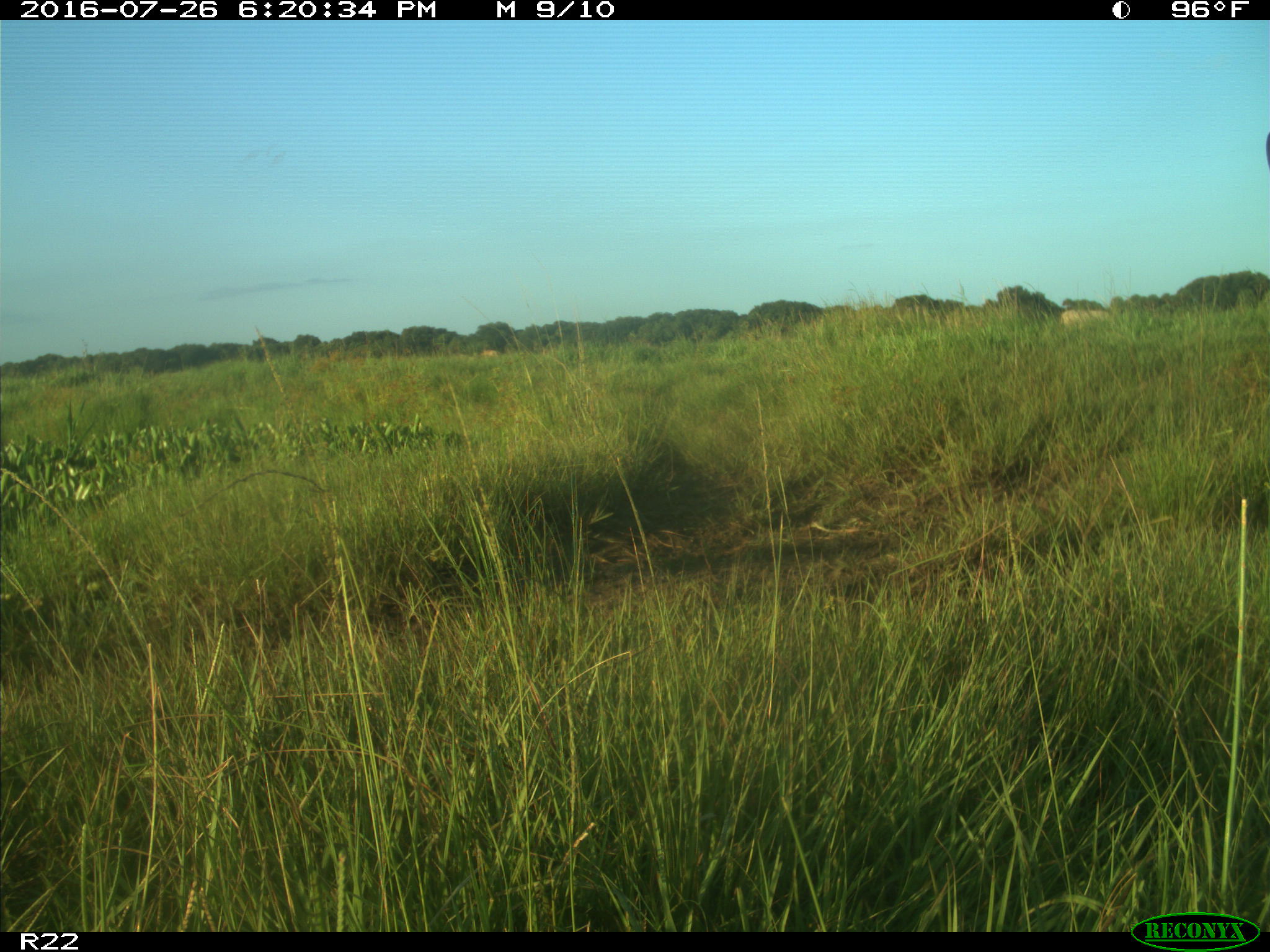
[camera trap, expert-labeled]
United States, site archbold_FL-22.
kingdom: Animalia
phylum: Chordata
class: Mammalia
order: Artiodactyla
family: Bovidae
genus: Bos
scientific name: Bos taurus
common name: domestic cow